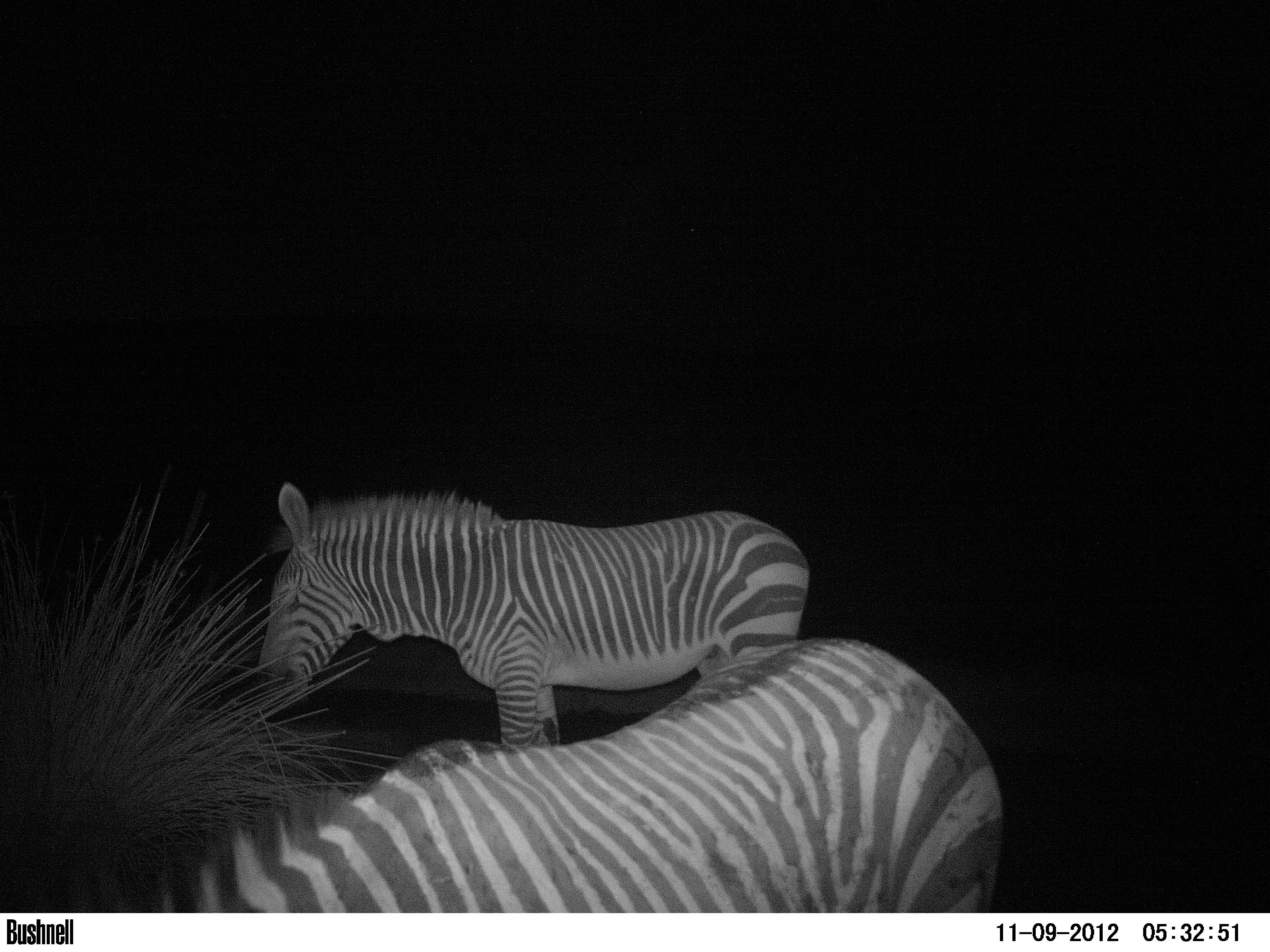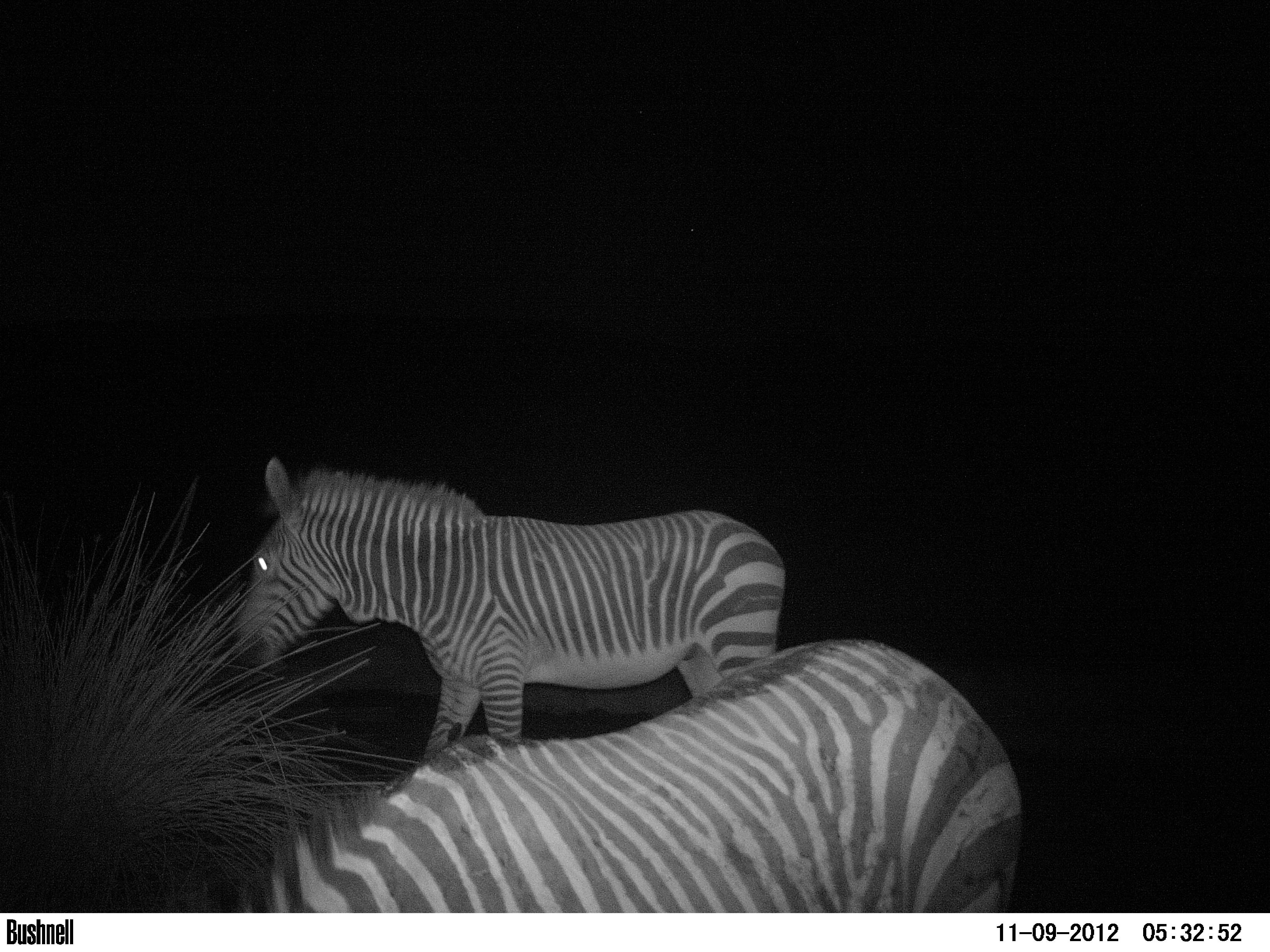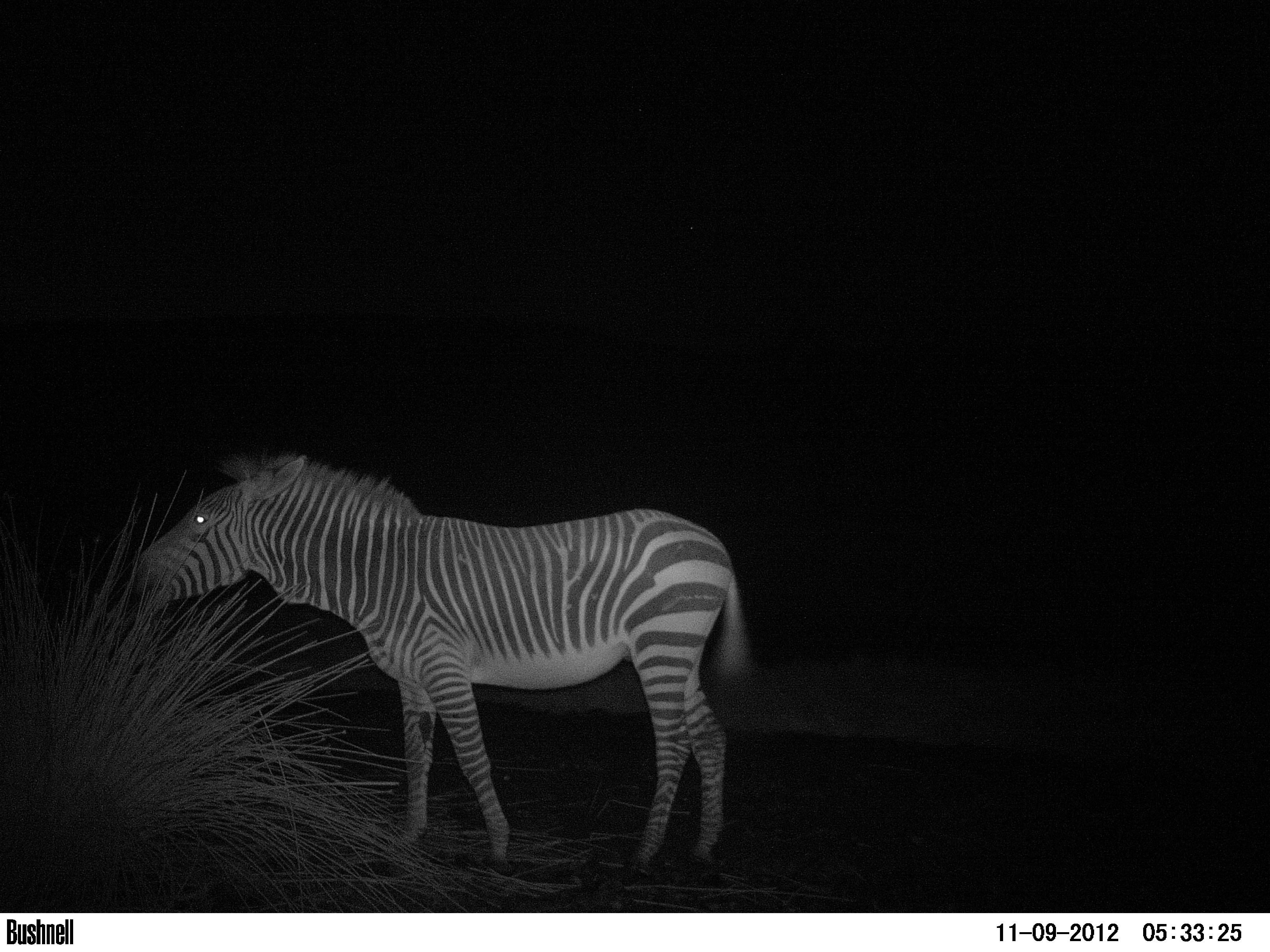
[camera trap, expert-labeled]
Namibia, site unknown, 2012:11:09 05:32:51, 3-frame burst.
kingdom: Animalia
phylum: Chordata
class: Mammalia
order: Perissodactyla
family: Equidae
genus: Equus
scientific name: Equus zebra hartmannae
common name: hartmann's mountain zebra